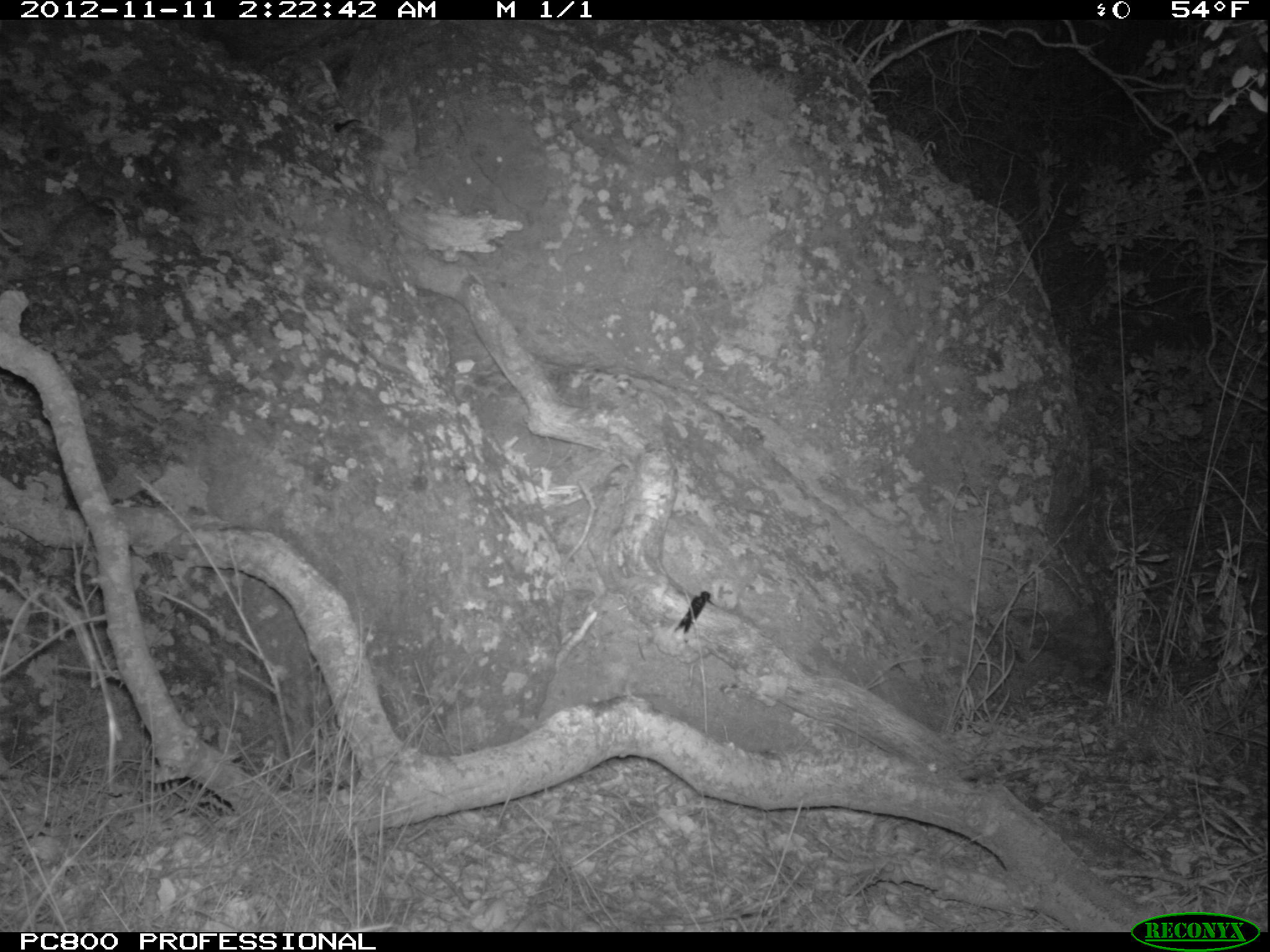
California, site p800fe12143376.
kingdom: Animalia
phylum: Chordata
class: Aves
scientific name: Aves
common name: bird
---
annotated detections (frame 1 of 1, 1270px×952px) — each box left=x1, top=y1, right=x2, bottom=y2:
bird: left=673, top=589, right=718, bottom=644